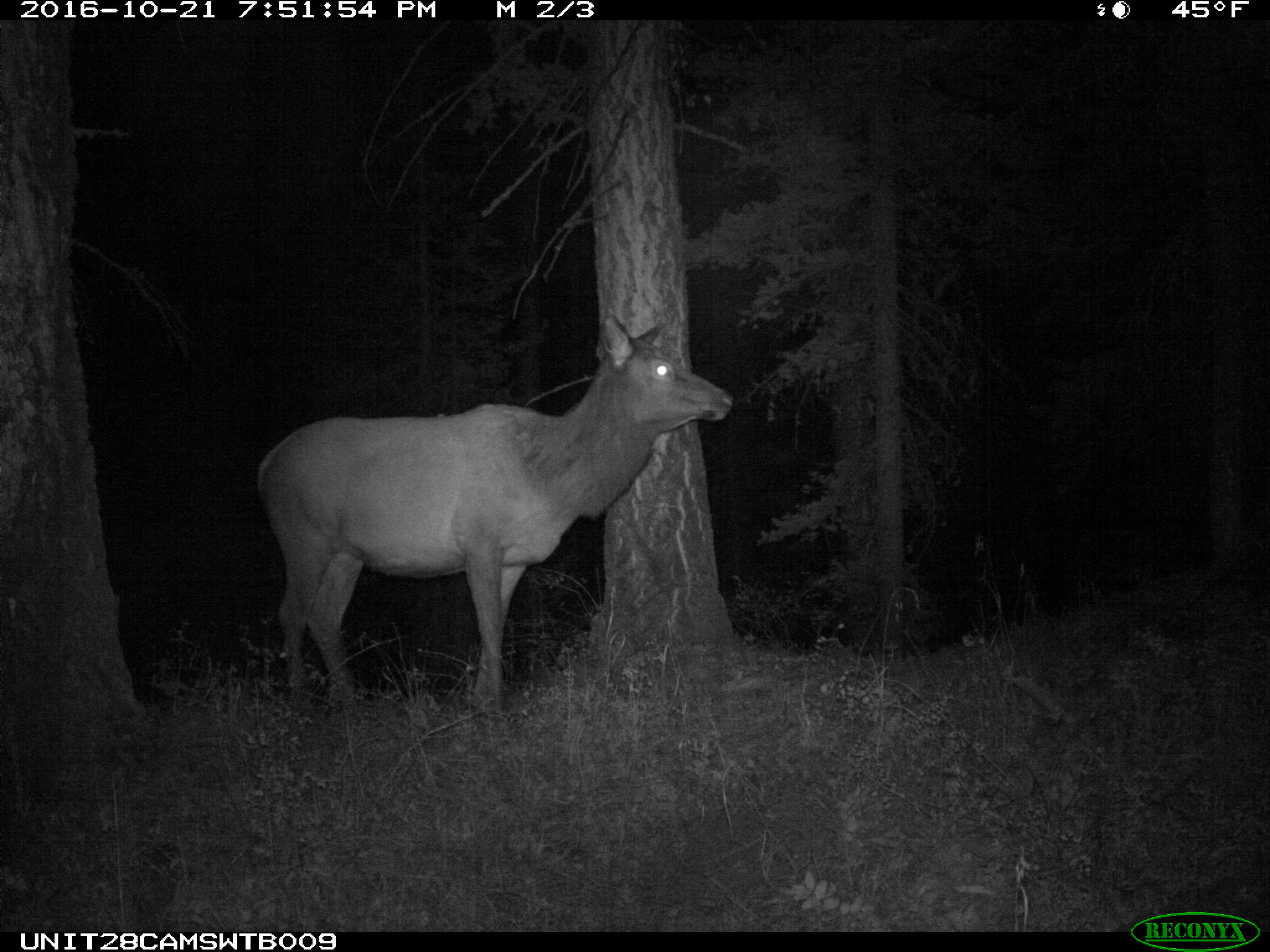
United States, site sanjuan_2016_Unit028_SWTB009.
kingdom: Animalia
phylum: Chordata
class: Mammalia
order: Artiodactyla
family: Cervidae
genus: Cervus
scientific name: Cervus elaphus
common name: red deer